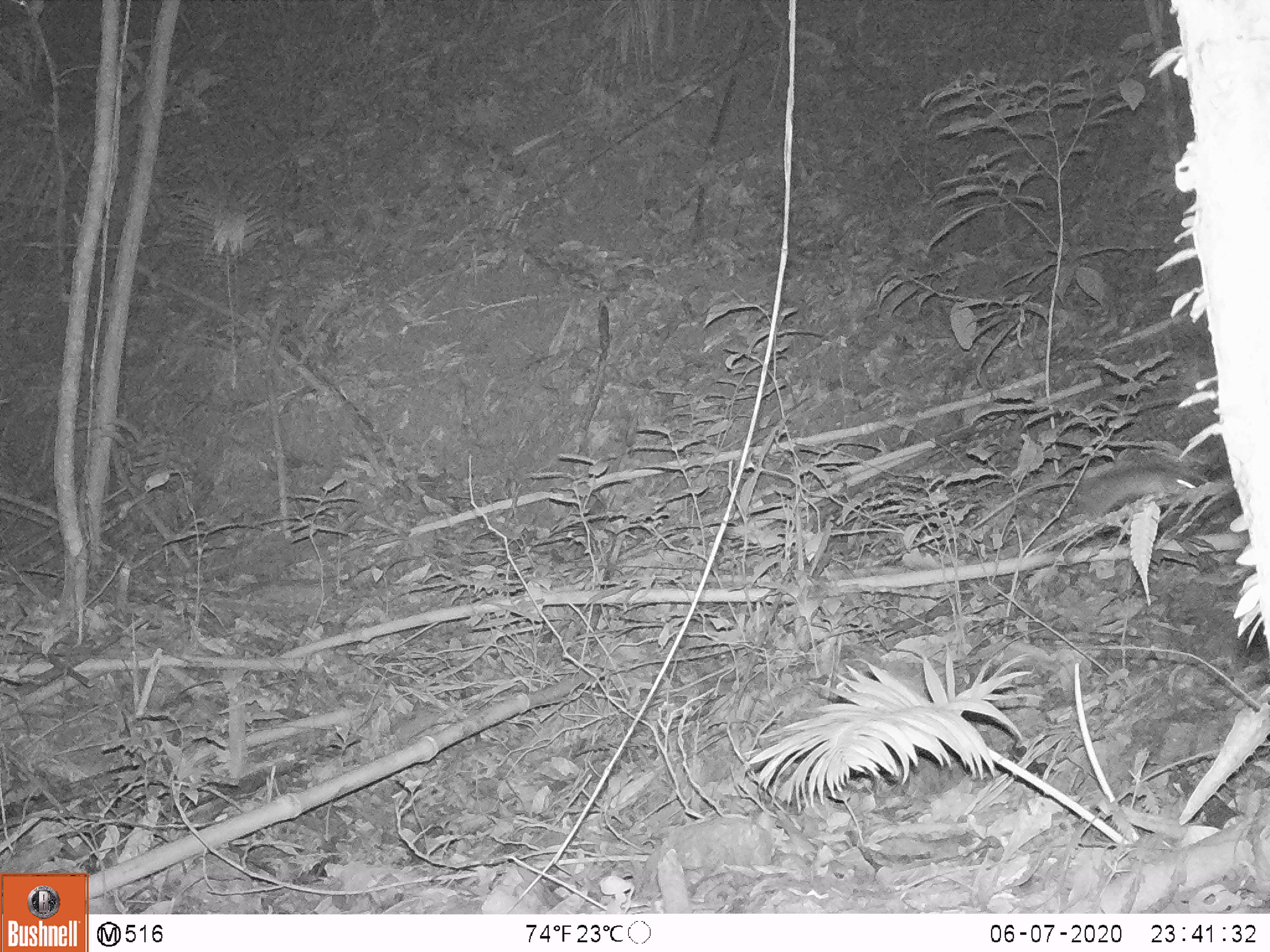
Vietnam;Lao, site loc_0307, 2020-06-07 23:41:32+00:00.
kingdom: Animalia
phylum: Chordata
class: Mammalia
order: Rodentia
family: Muridae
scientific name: Muridae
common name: old-world mice and rats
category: unidentified murid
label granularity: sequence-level